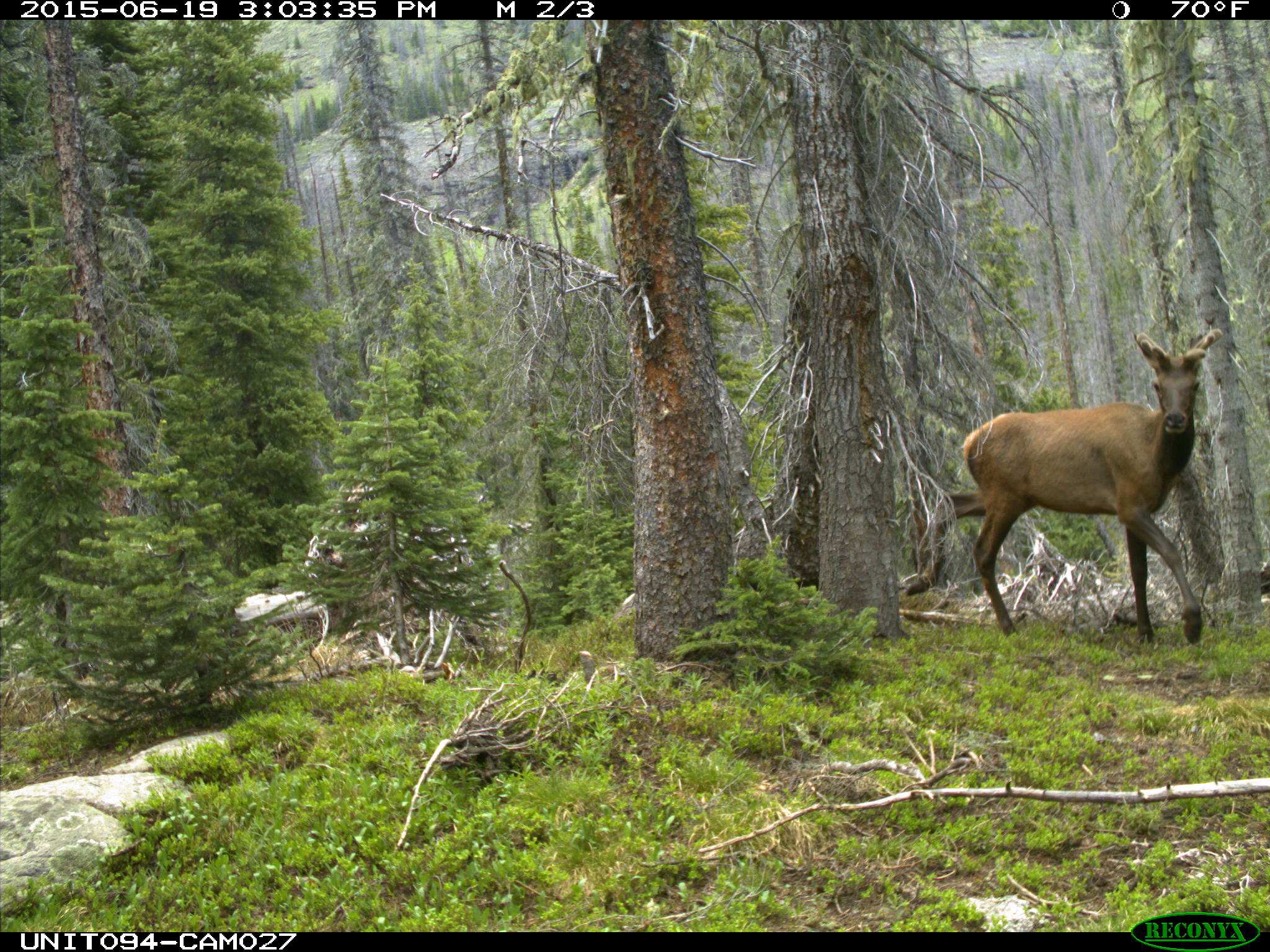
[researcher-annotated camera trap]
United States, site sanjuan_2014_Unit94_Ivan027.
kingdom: Animalia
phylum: Chordata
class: Mammalia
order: Artiodactyla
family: Cervidae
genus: Cervus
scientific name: Cervus elaphus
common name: red deer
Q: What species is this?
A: Cervus elaphus (red deer).